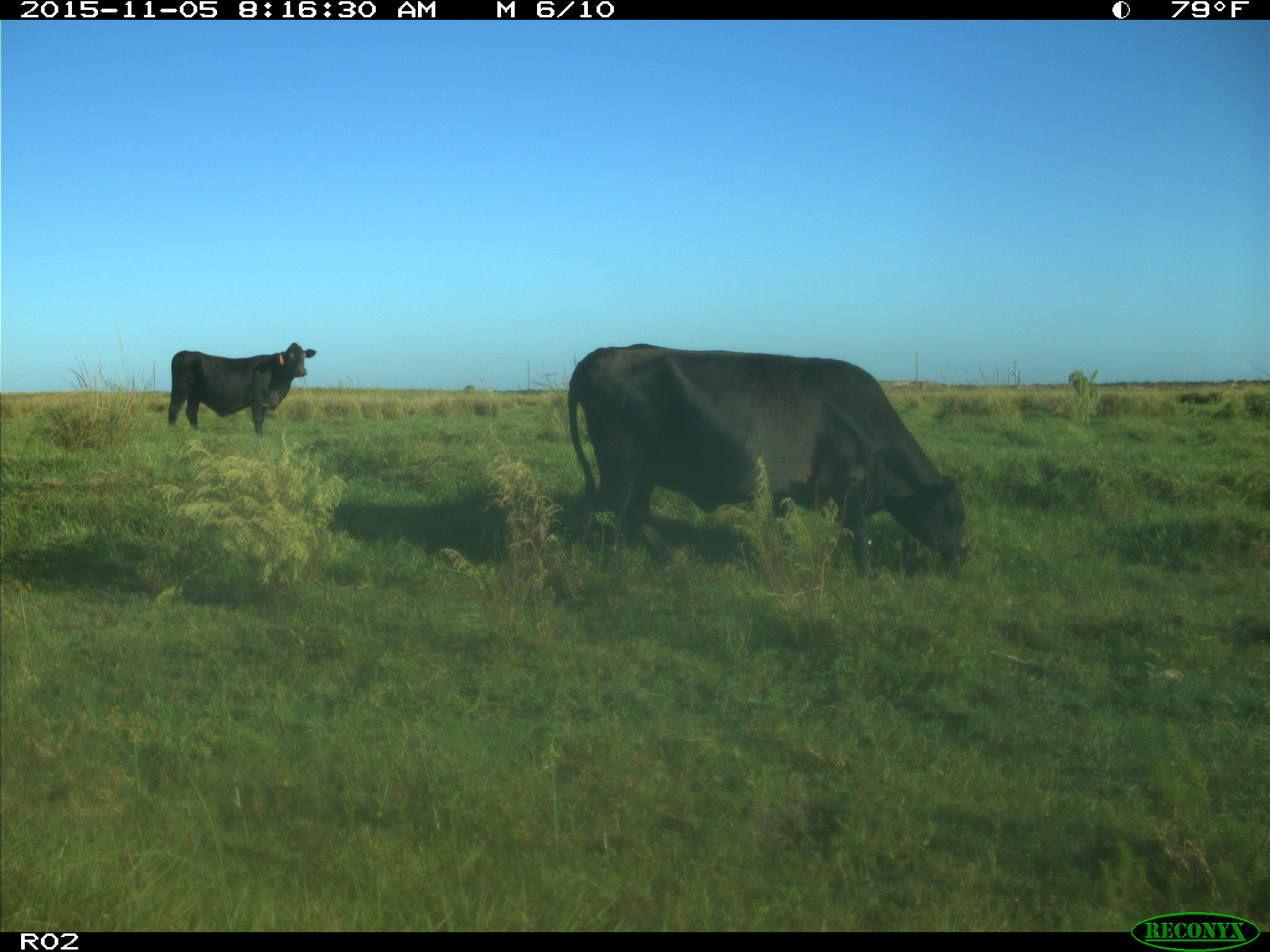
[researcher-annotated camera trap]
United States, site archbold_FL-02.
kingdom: Animalia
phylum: Chordata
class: Mammalia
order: Artiodactyla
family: Bovidae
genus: Bos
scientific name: Bos taurus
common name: domestic cow